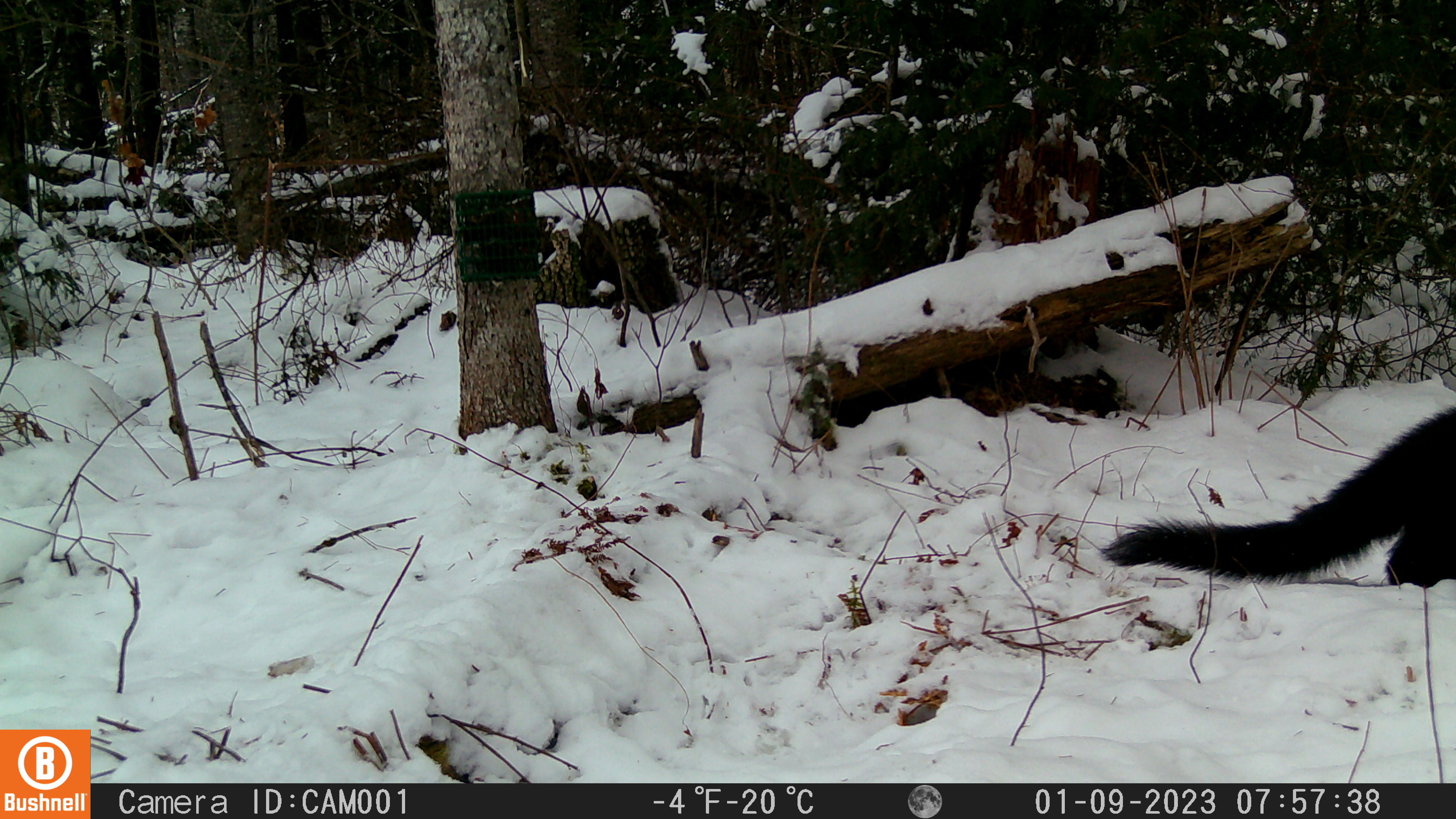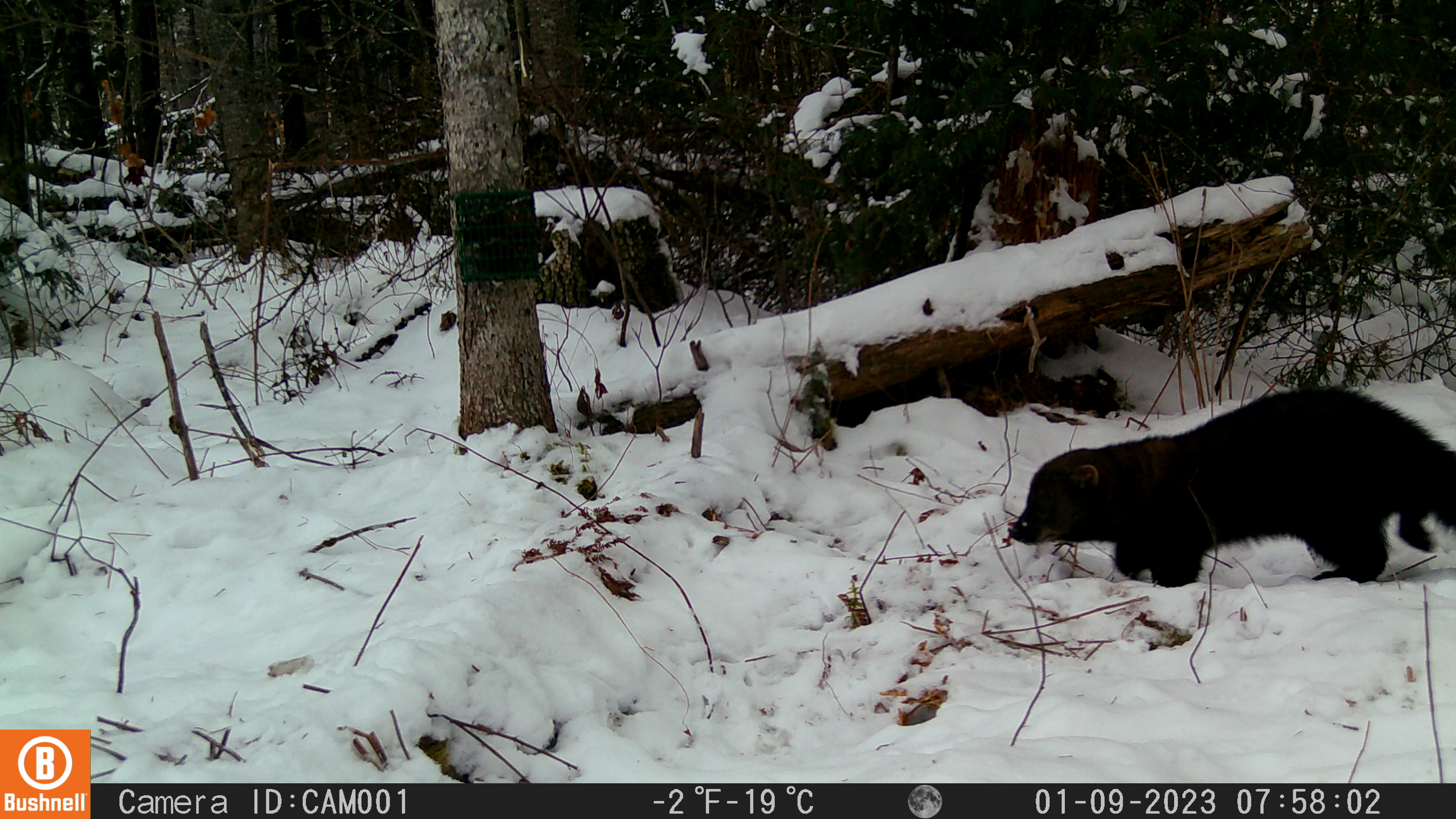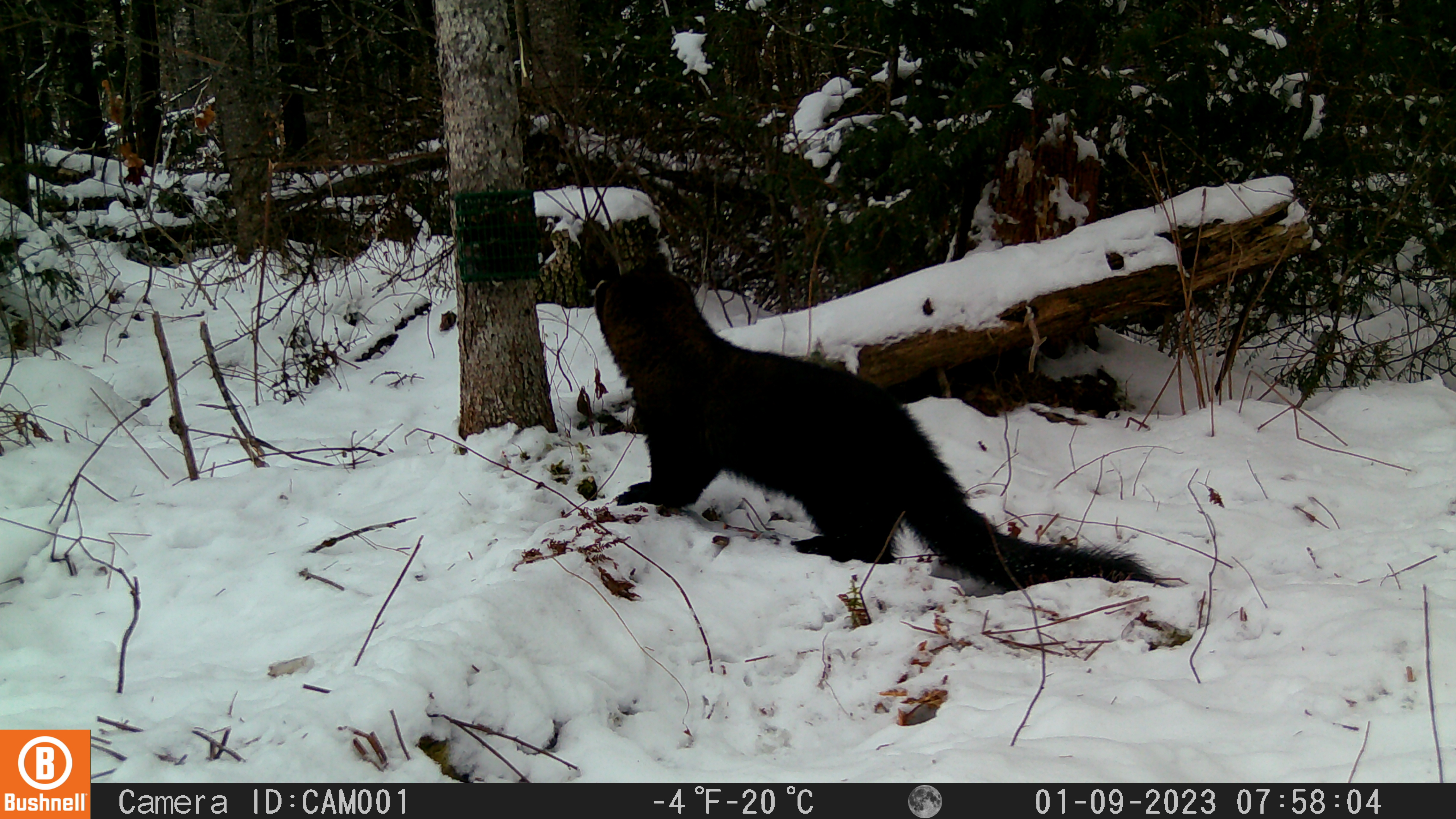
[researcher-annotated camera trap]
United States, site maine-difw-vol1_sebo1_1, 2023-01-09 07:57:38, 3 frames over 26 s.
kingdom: Animalia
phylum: Chordata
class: Mammalia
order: Carnivora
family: Mustelidae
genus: Pekania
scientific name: Pekania pennanti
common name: fisher